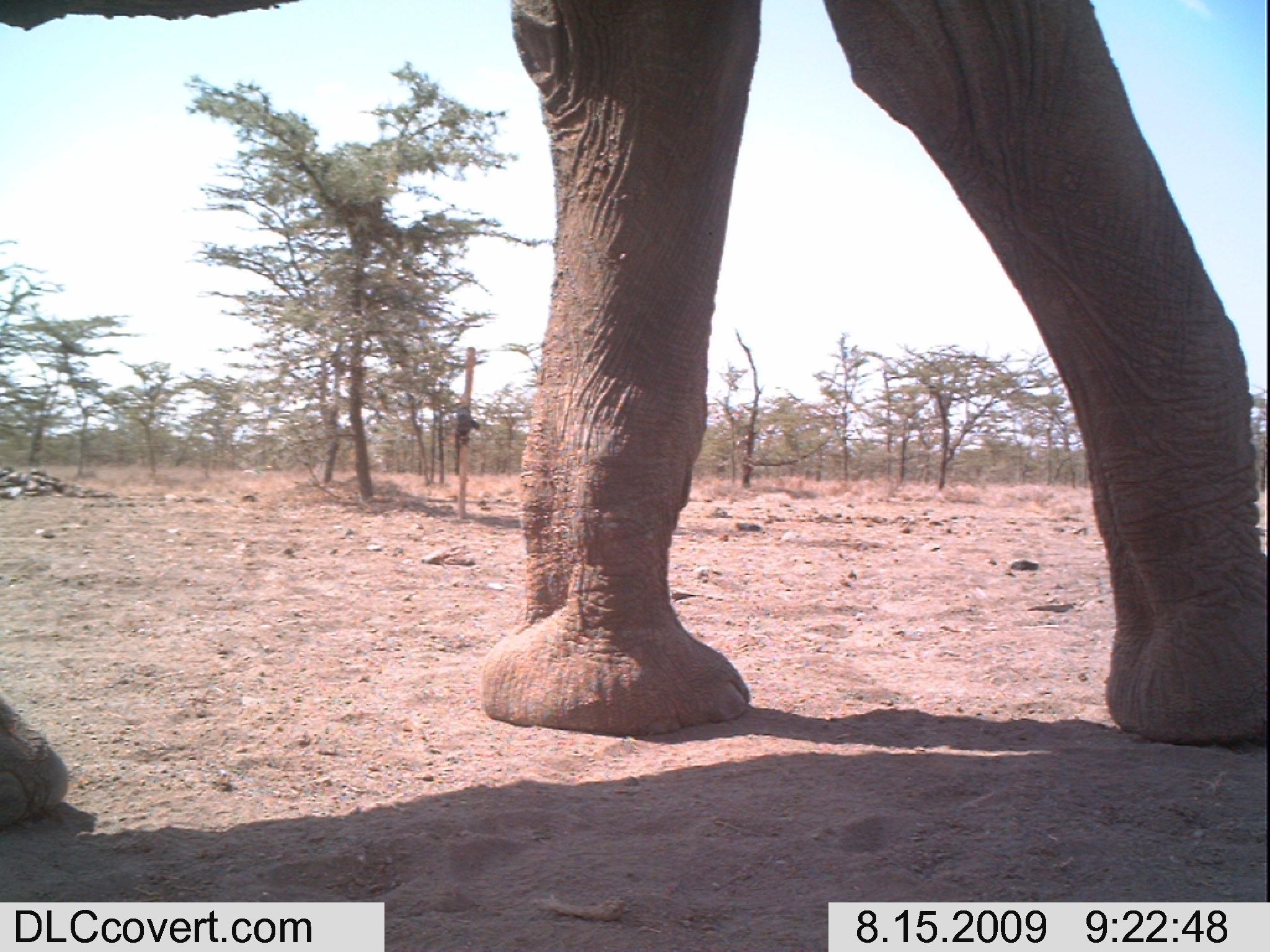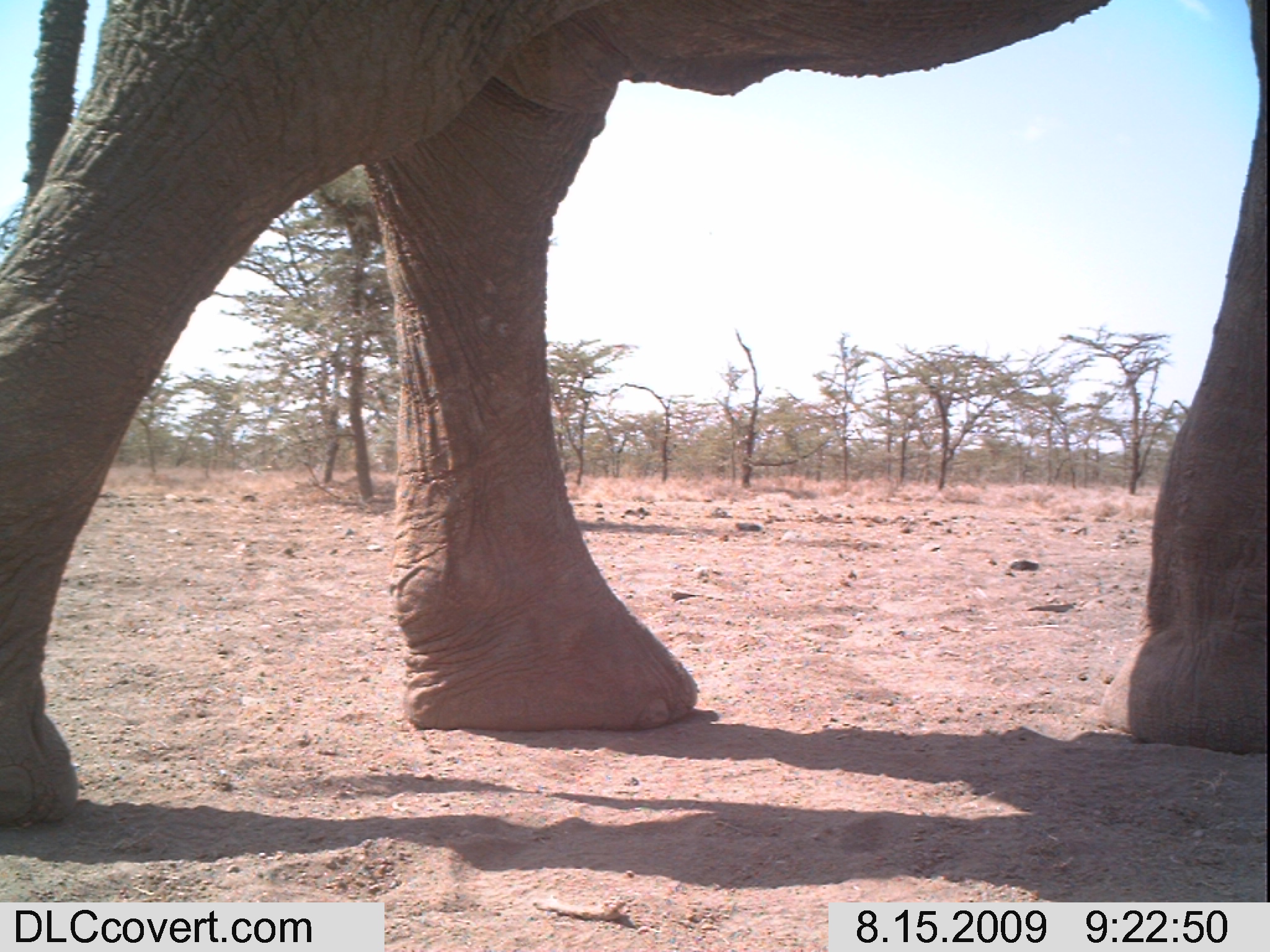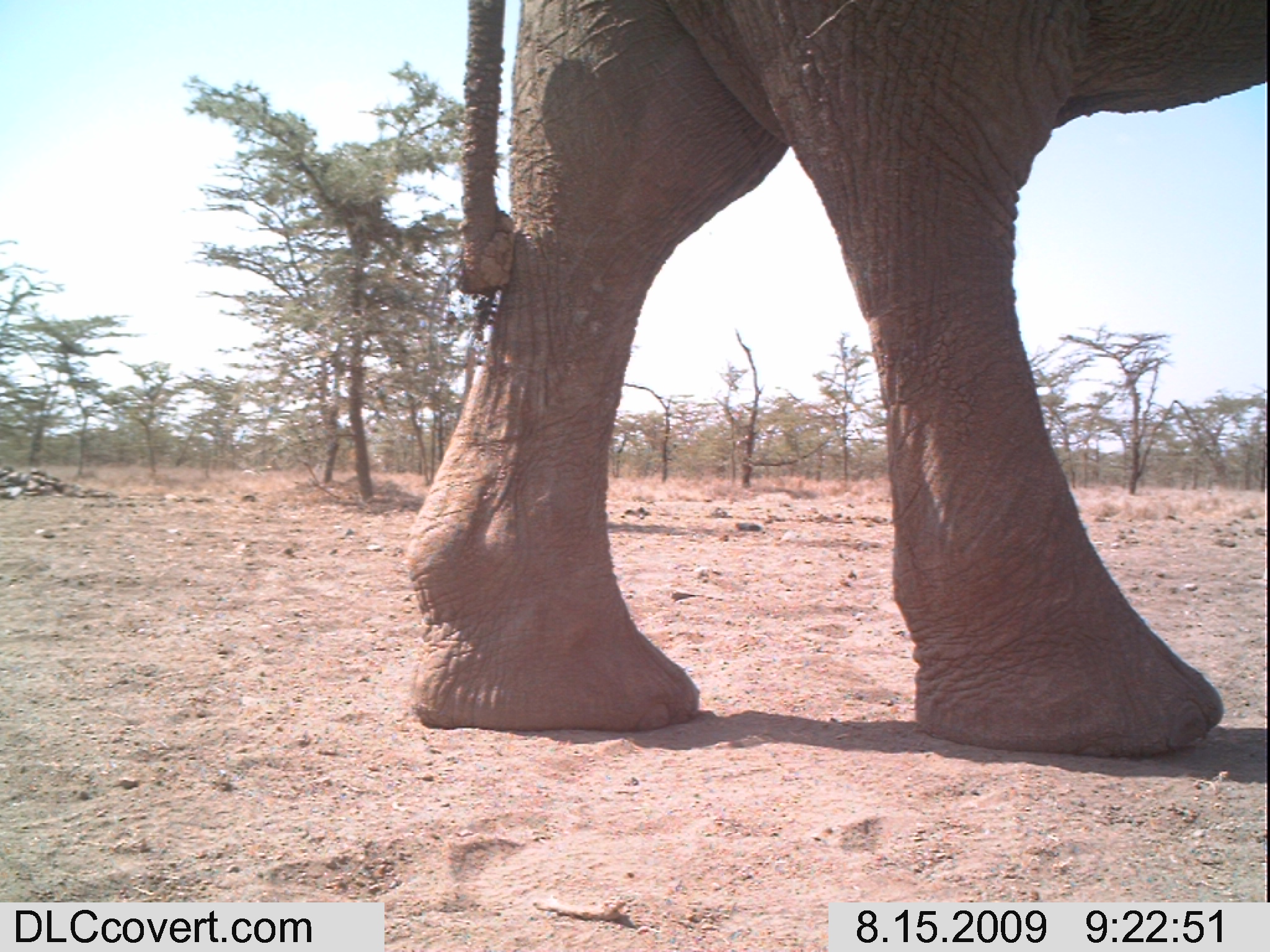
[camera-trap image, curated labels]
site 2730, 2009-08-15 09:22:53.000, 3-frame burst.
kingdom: Animalia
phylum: Chordata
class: Mammalia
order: Proboscidea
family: Elephantidae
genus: Loxodonta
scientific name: Loxodonta africana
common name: african bush elephant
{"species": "Loxodonta africana (african bush elephant)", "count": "1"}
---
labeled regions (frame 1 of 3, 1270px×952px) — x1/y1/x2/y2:
loxodonta africana: 0/0/1270/833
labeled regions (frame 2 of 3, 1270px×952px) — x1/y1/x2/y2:
loxodonta africana: 0/0/1270/829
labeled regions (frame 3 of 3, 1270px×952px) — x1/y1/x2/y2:
loxodonta africana: 401/0/1270/758